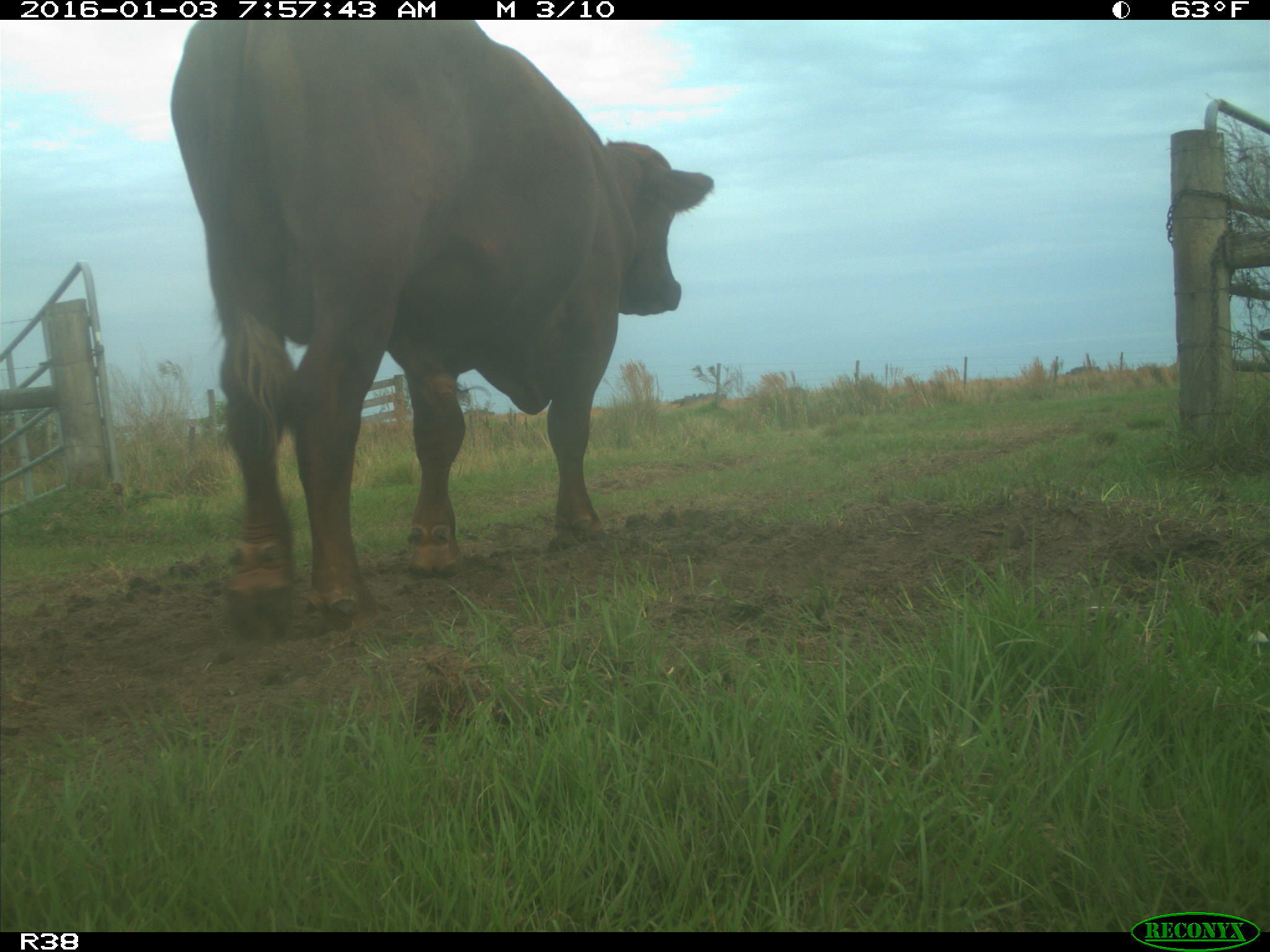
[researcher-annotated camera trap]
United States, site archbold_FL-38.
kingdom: Animalia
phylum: Chordata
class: Mammalia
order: Artiodactyla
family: Bovidae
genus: Bos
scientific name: Bos taurus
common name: domestic cow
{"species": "Bos taurus (domestic cow)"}